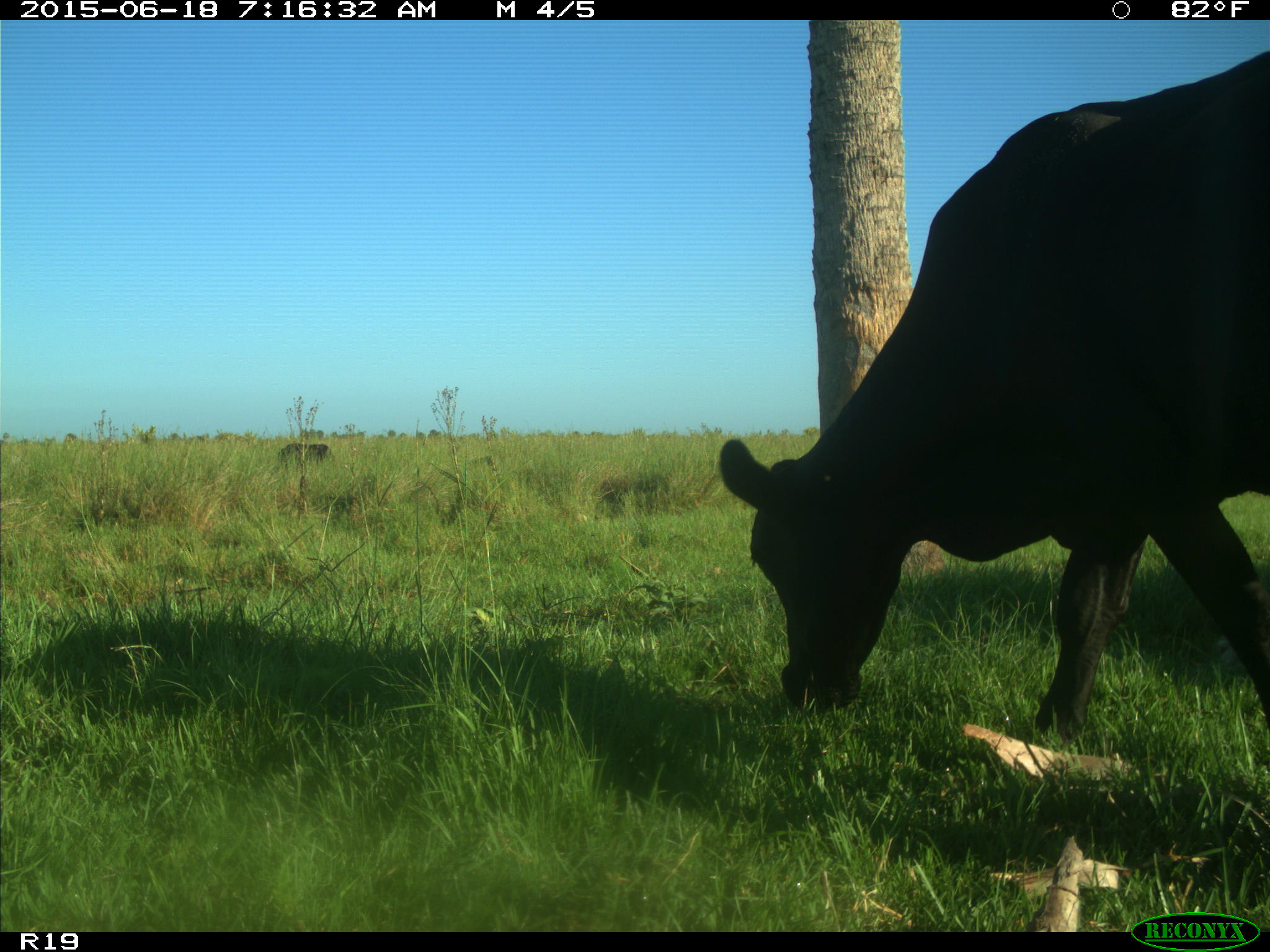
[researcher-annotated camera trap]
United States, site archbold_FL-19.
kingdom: Animalia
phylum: Chordata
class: Mammalia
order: Artiodactyla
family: Bovidae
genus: Bos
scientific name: Bos taurus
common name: domestic cow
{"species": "Bos taurus (domestic cow)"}